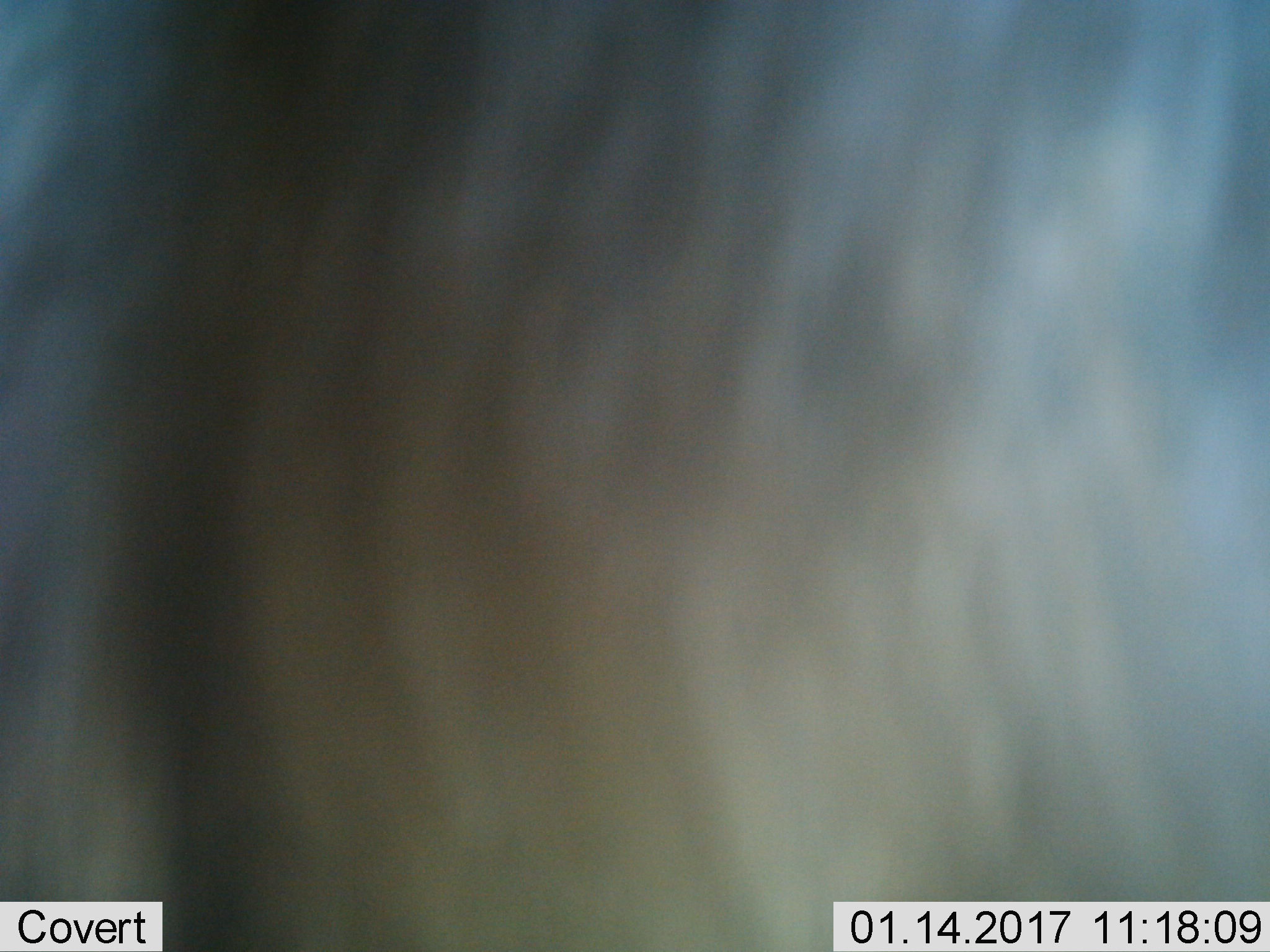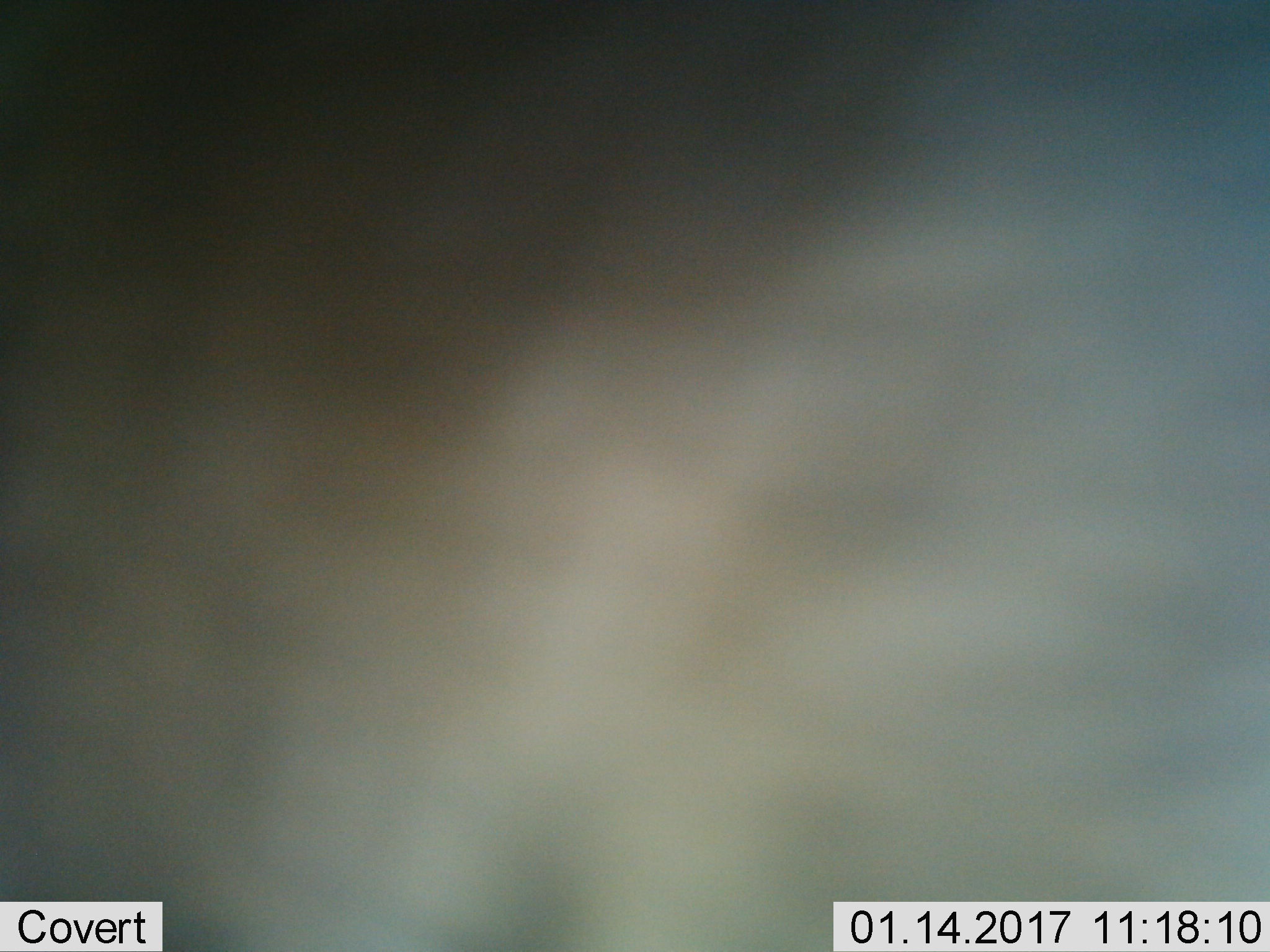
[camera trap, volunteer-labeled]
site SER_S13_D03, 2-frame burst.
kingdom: Animalia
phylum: Chordata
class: Mammalia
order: Artiodactyla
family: Bovidae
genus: Connochaetes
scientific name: Connochaetes taurinus taurinus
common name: blue wildebeest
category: wildebeestblue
Wildebeestblue (blue wildebeest) (Connochaetes taurinus taurinus), count 1. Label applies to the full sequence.